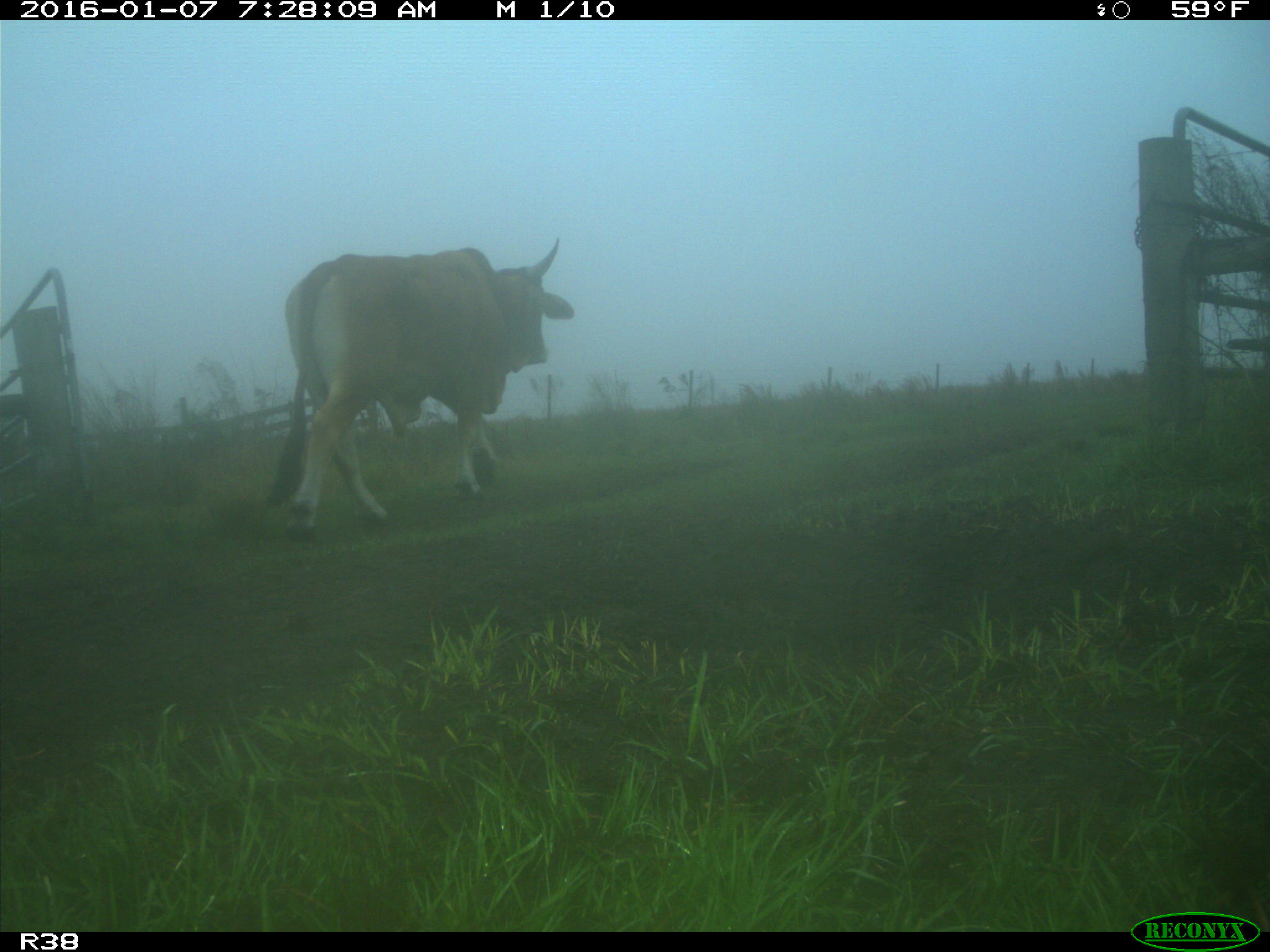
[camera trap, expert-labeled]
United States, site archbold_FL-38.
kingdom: Animalia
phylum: Chordata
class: Mammalia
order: Artiodactyla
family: Bovidae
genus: Bos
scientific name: Bos taurus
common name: domestic cow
Bos taurus (domestic cow).